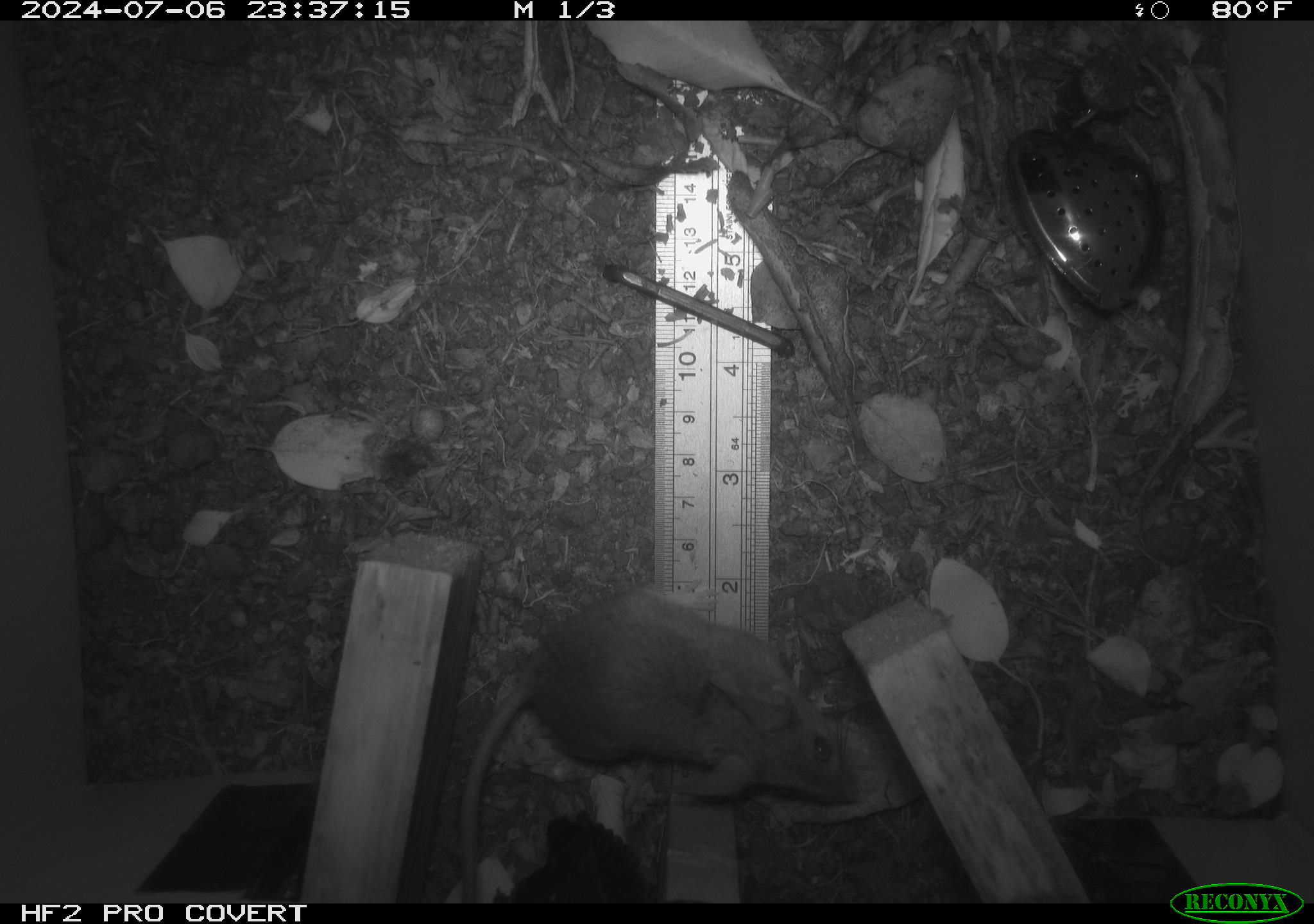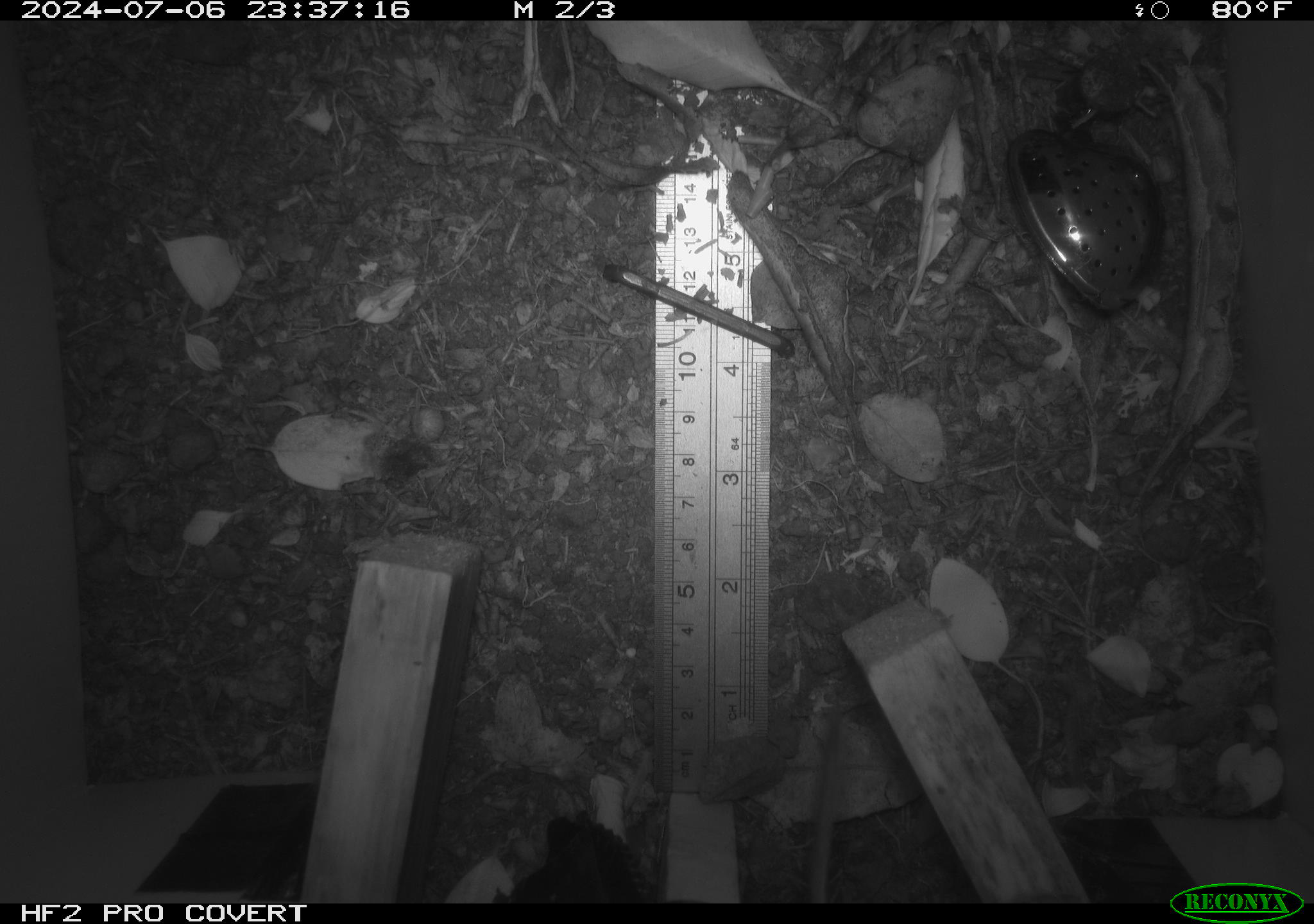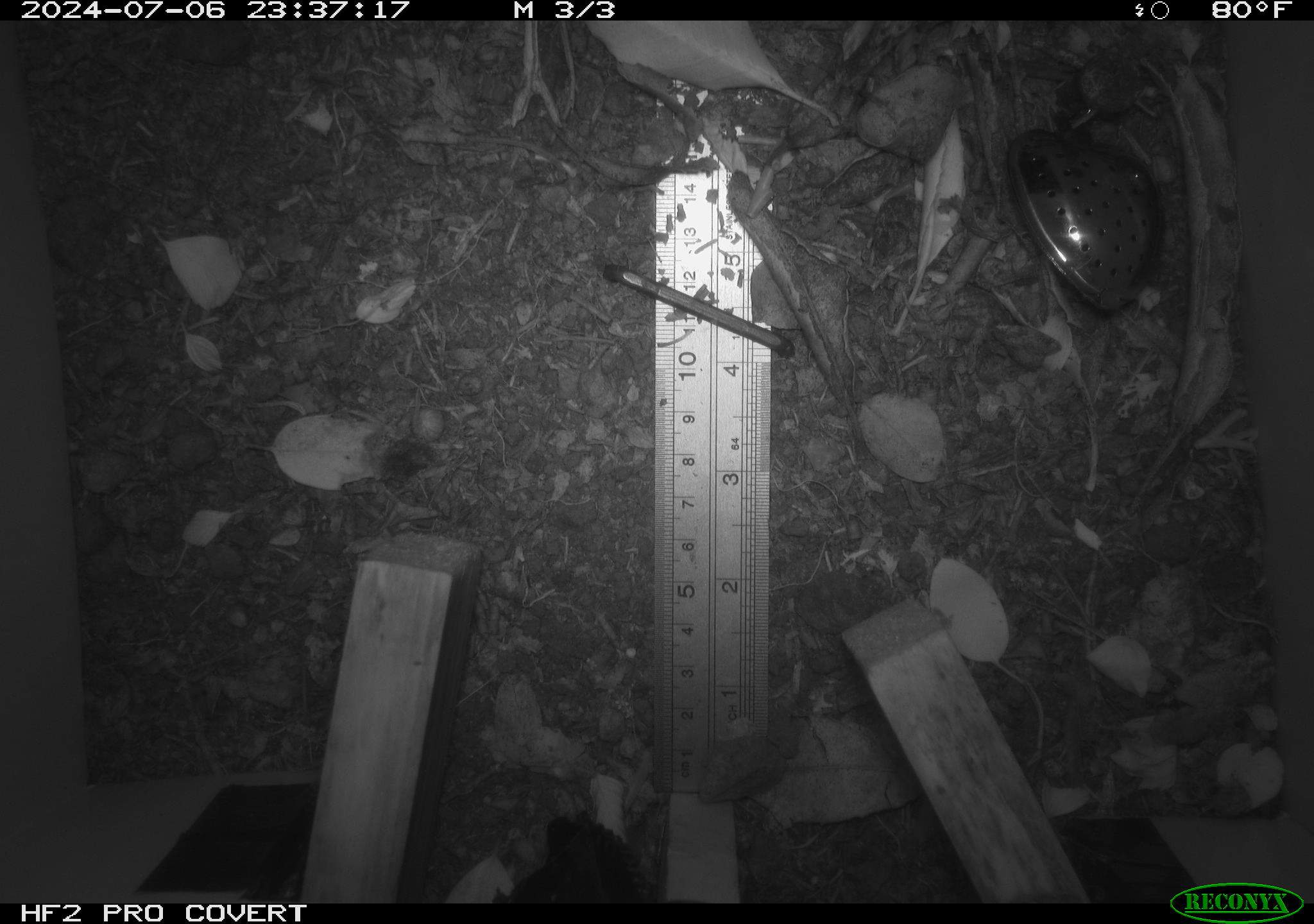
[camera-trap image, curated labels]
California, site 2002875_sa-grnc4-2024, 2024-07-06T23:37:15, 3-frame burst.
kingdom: Animalia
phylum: Chordata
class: Mammalia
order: Rodentia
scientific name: Rodentia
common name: rodent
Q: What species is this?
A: Rodent (Rodentia).